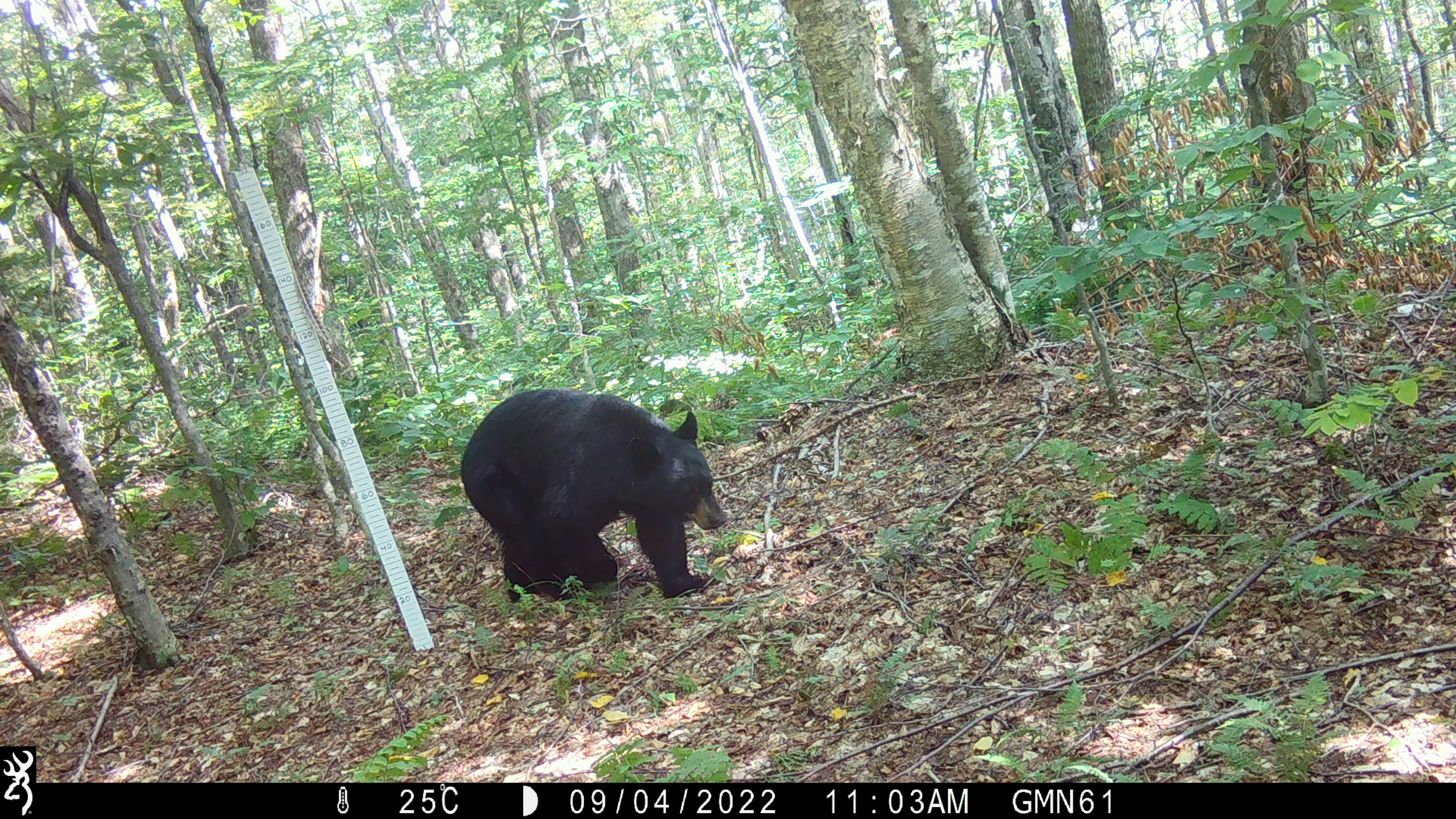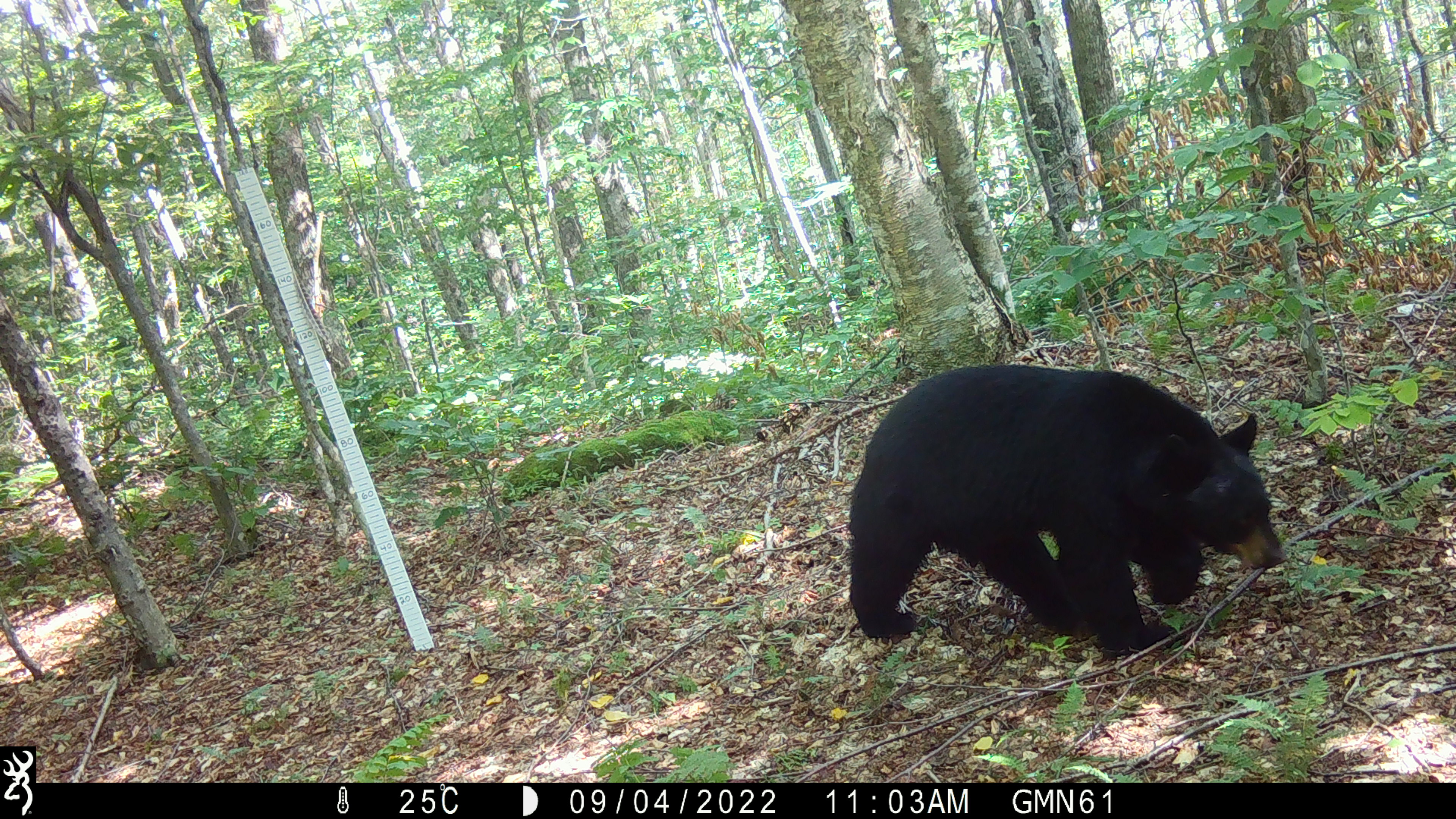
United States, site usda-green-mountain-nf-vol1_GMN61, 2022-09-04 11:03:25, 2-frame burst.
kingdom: Animalia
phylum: Chordata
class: Mammalia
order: Carnivora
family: Ursidae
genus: Ursus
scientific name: Ursus americanus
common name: black bear